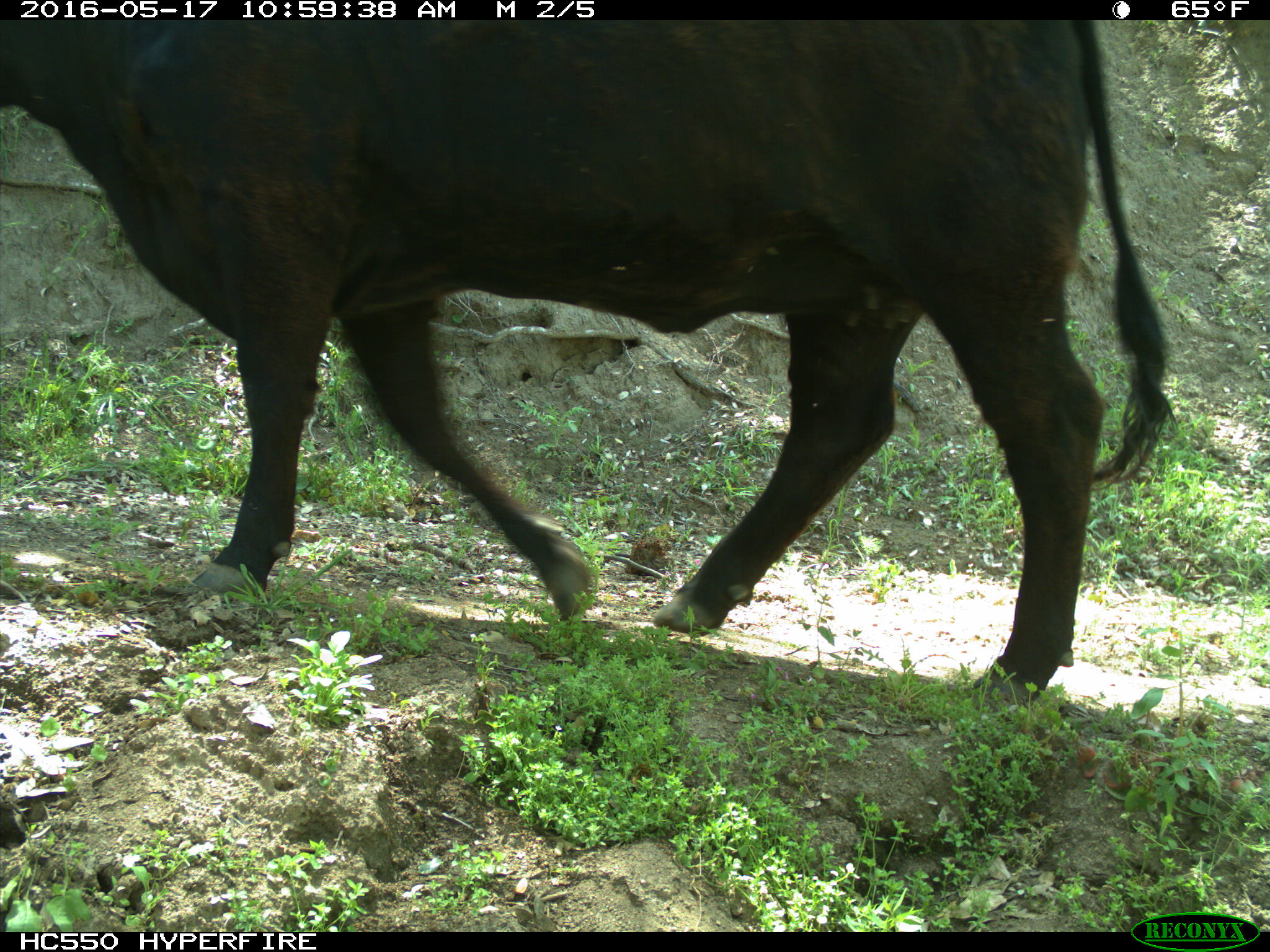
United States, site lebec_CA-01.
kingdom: Animalia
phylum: Chordata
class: Mammalia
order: Artiodactyla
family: Bovidae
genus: Bos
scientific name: Bos taurus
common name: domestic cow